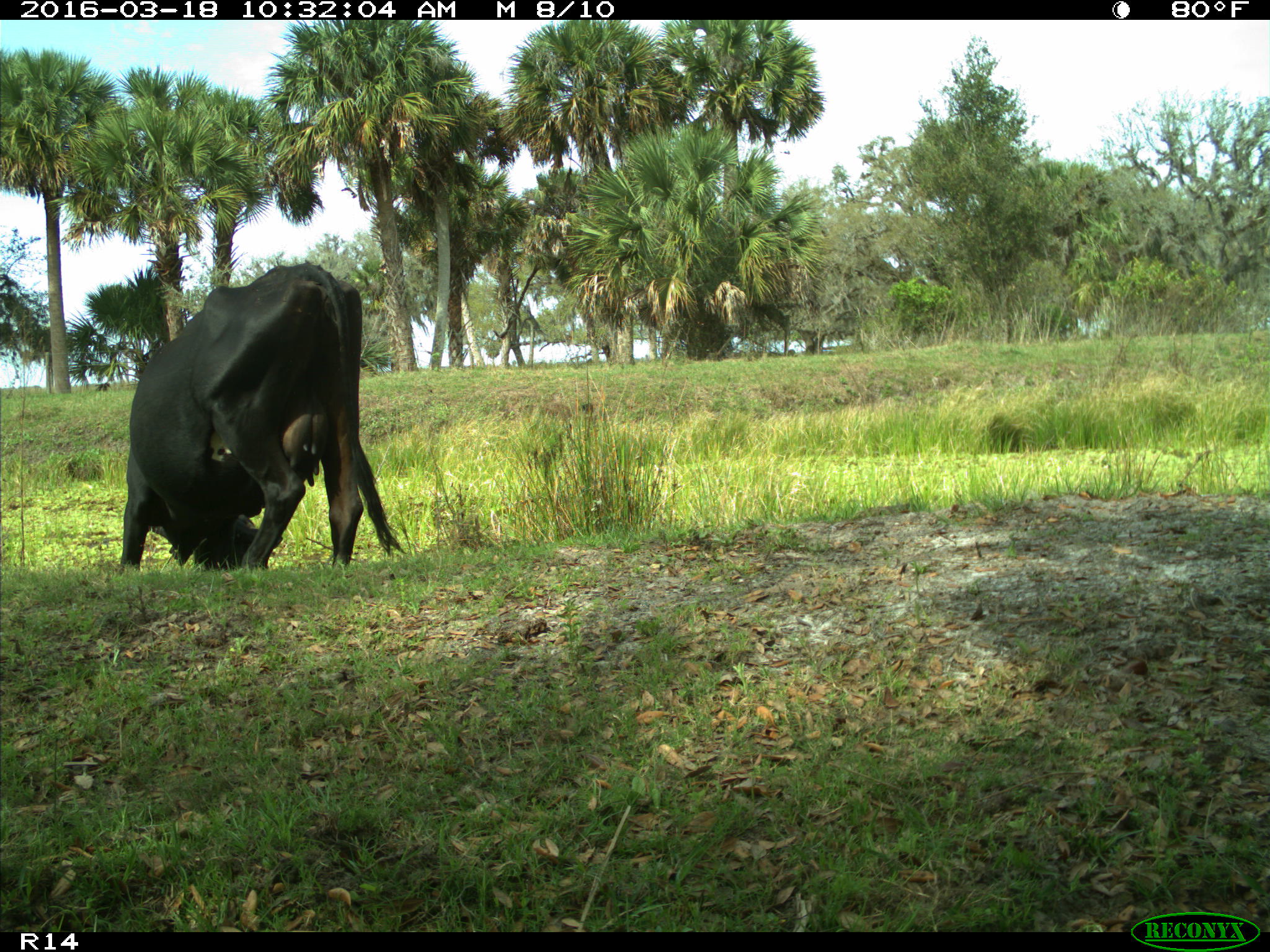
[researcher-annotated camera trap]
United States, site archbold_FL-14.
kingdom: Animalia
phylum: Chordata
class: Mammalia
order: Artiodactyla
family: Bovidae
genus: Bos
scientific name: Bos taurus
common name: domestic cow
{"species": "Bos taurus (domestic cow)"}